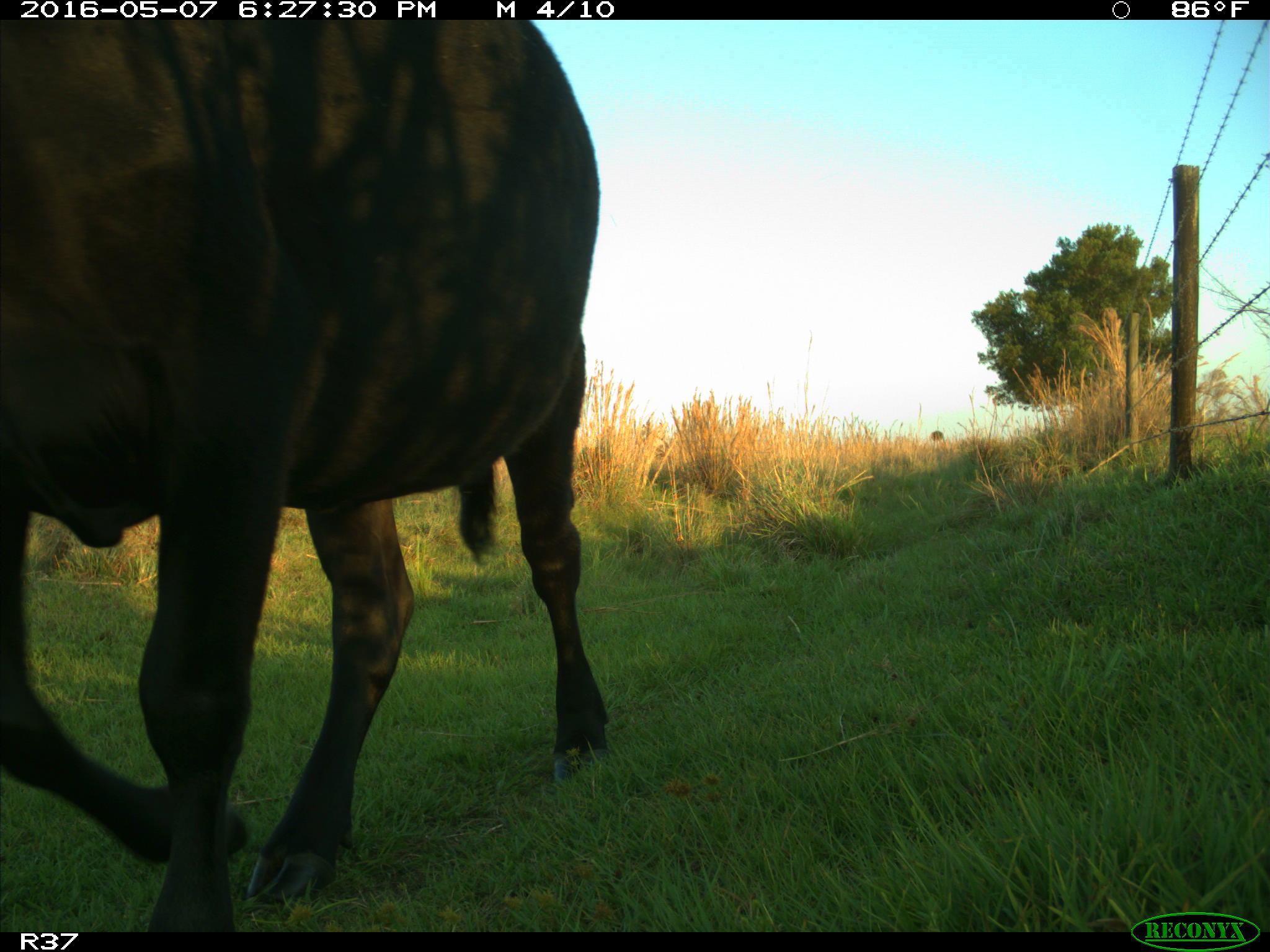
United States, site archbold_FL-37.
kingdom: Animalia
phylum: Chordata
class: Mammalia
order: Artiodactyla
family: Bovidae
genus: Bos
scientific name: Bos taurus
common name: domestic cow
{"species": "Bos taurus (domestic cow)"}